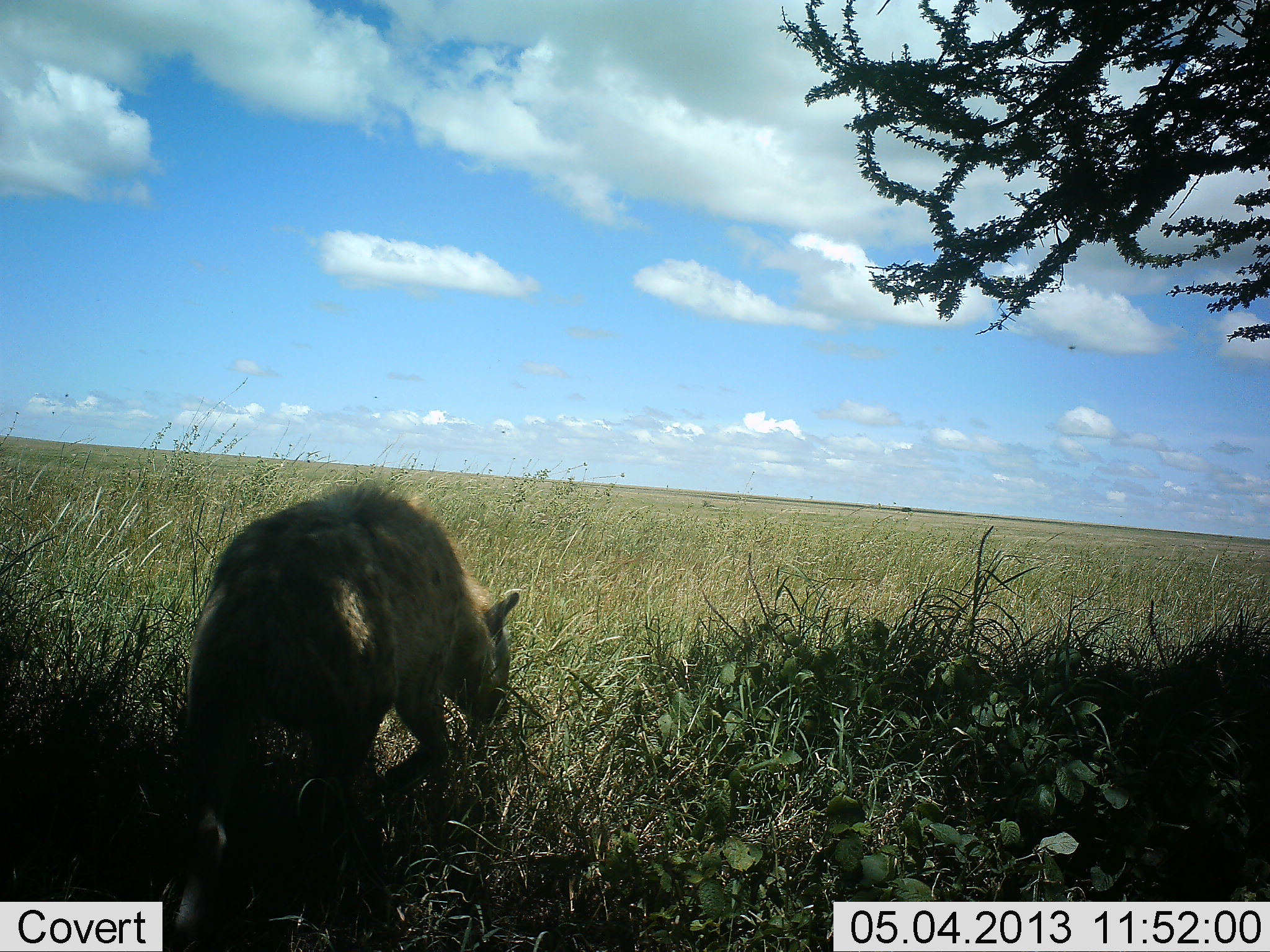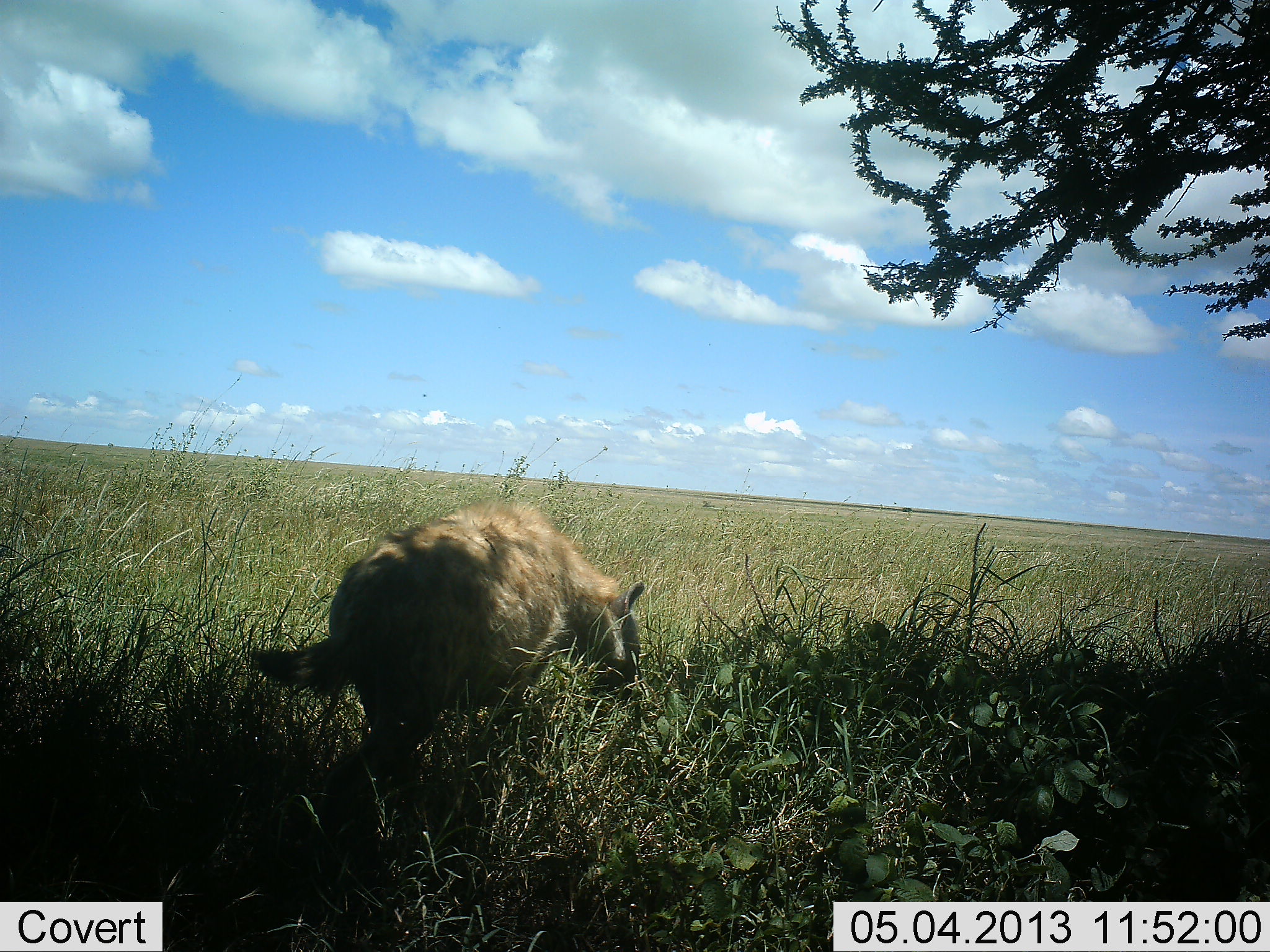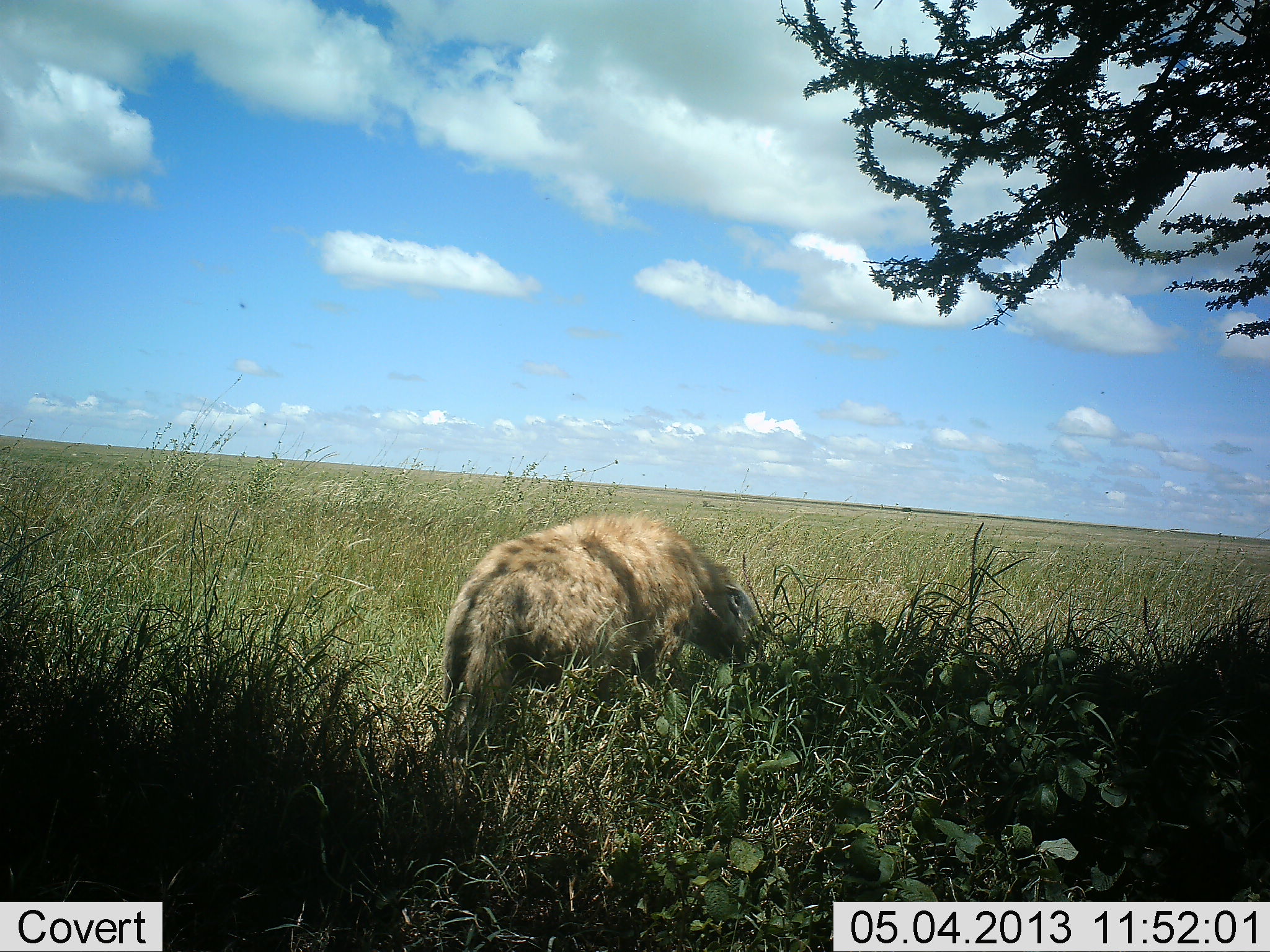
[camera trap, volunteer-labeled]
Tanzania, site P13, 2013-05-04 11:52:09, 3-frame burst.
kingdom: Animalia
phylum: Chordata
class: Mammalia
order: Carnivora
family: Hyaenidae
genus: Crocuta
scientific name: Crocuta crocuta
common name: spotted hyena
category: hyenaspotted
Hyenaspotted (spotted hyena) (Crocuta crocuta), count 1. Behavior (volunteer vote fractions): standing 0%, resting 0%, moving 100%, interacting 0%. Young present (vote fraction): 0%. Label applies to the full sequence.